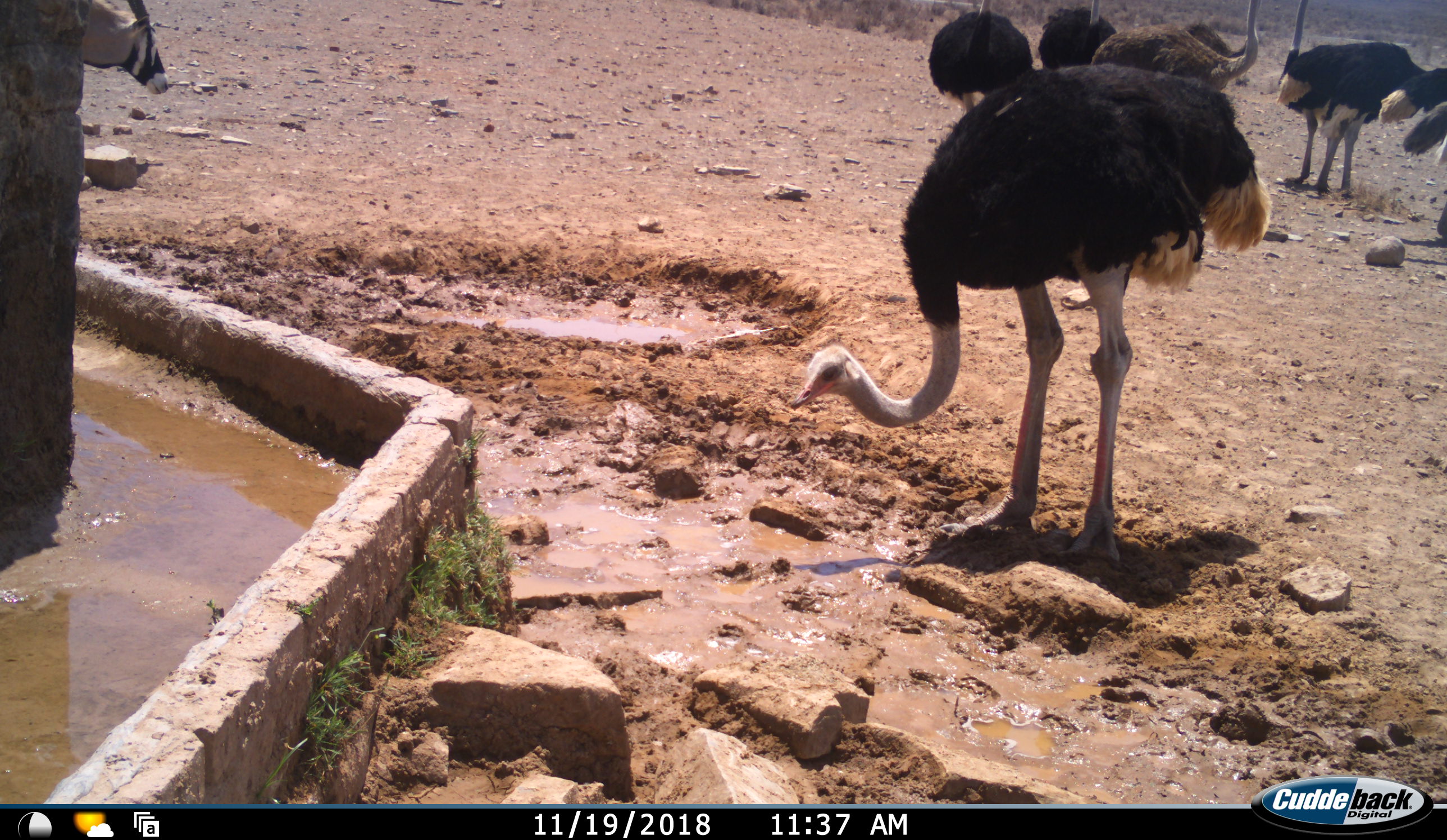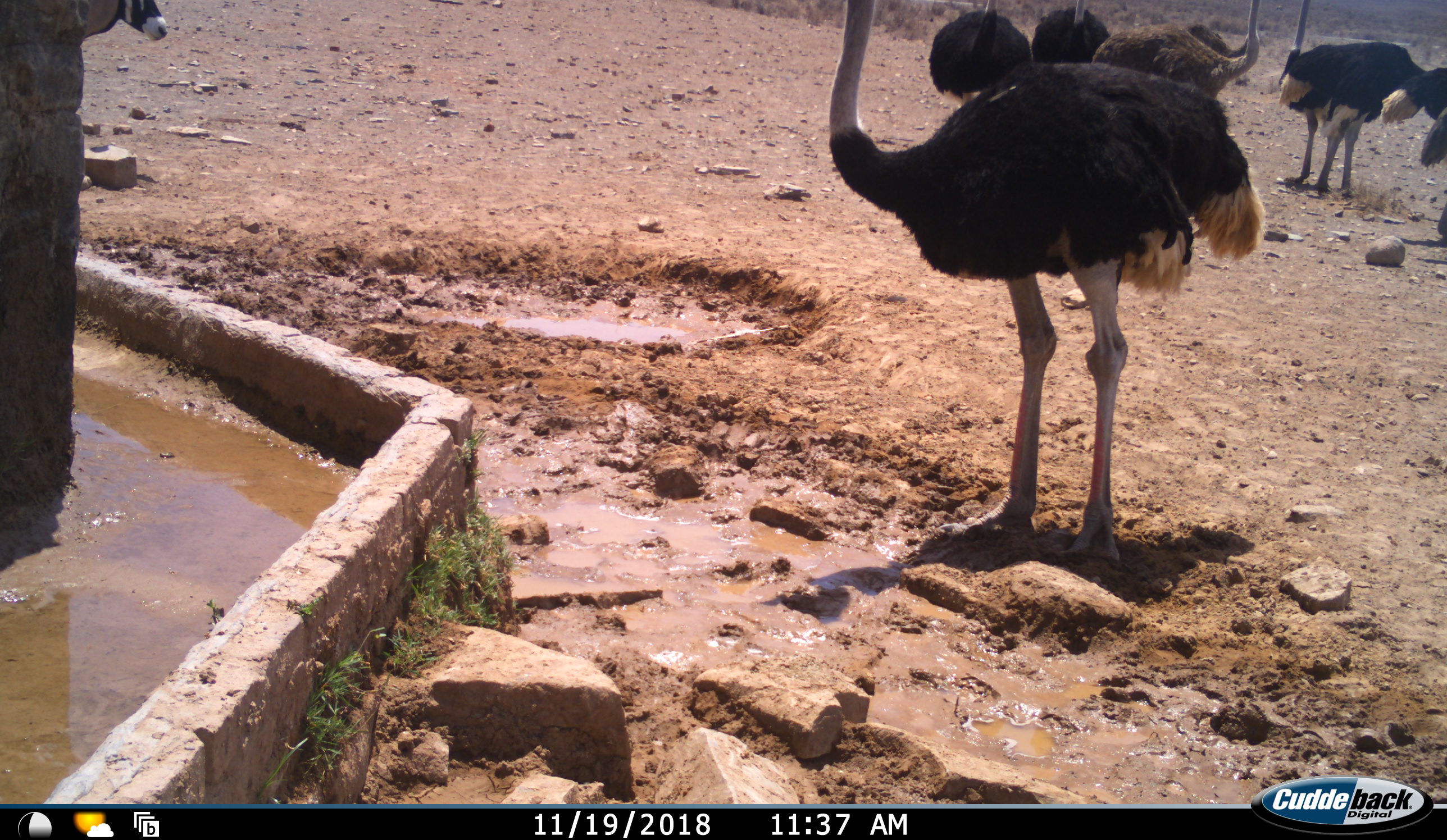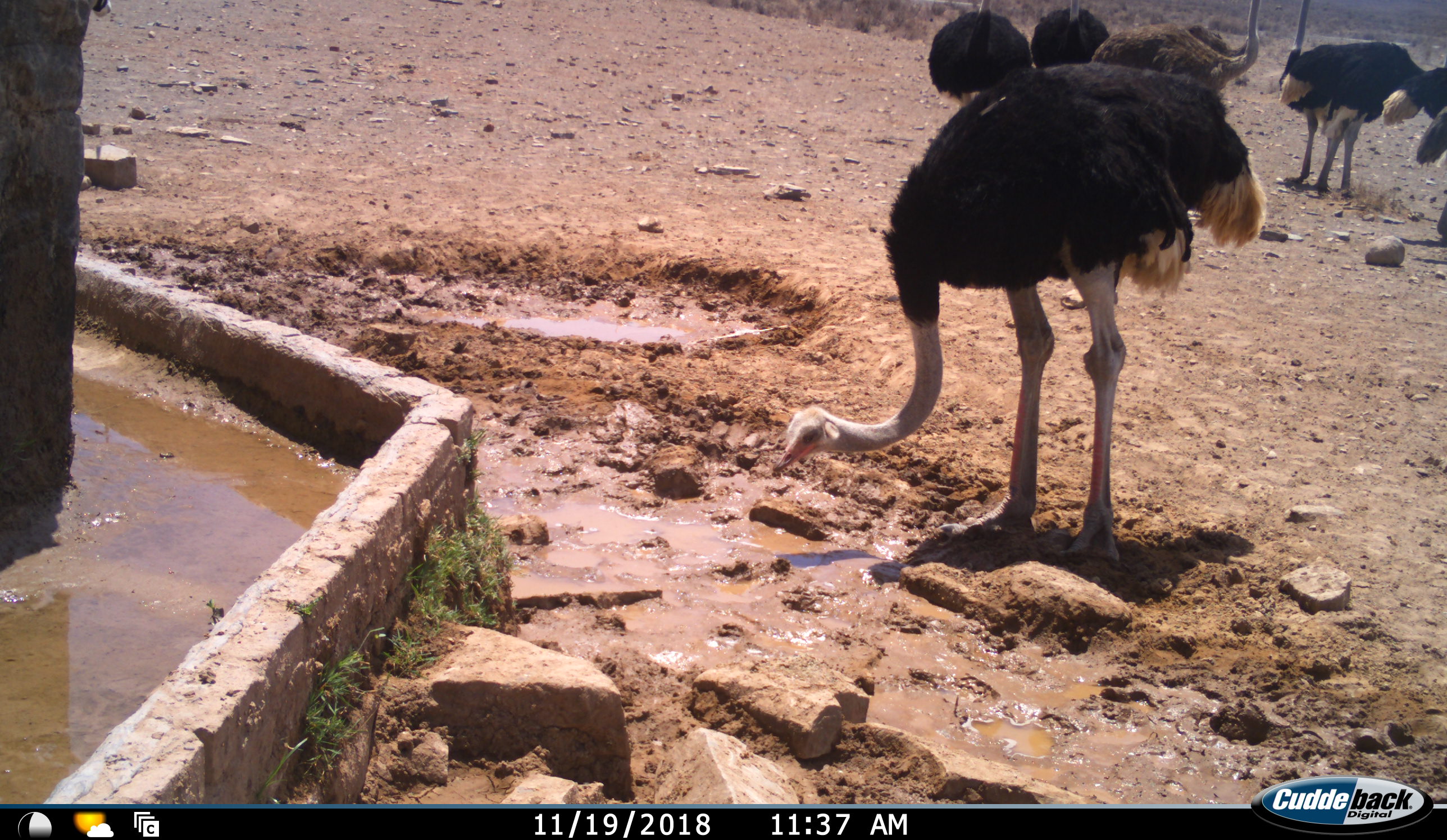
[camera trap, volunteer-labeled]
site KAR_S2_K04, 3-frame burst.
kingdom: Animalia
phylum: Chordata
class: Mammalia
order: Artiodactyla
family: Bovidae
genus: Oryx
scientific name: Oryx gazella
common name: gemsbok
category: oryx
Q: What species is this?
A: Oryx (gemsbok) (Oryx gazella).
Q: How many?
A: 1.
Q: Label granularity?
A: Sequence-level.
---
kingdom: Animalia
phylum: Chordata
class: Aves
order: Struthioniformes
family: Struthionidae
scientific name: Struthionidae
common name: ostrich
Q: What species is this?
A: Ostrich (Struthionidae).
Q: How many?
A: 8.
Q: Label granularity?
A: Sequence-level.